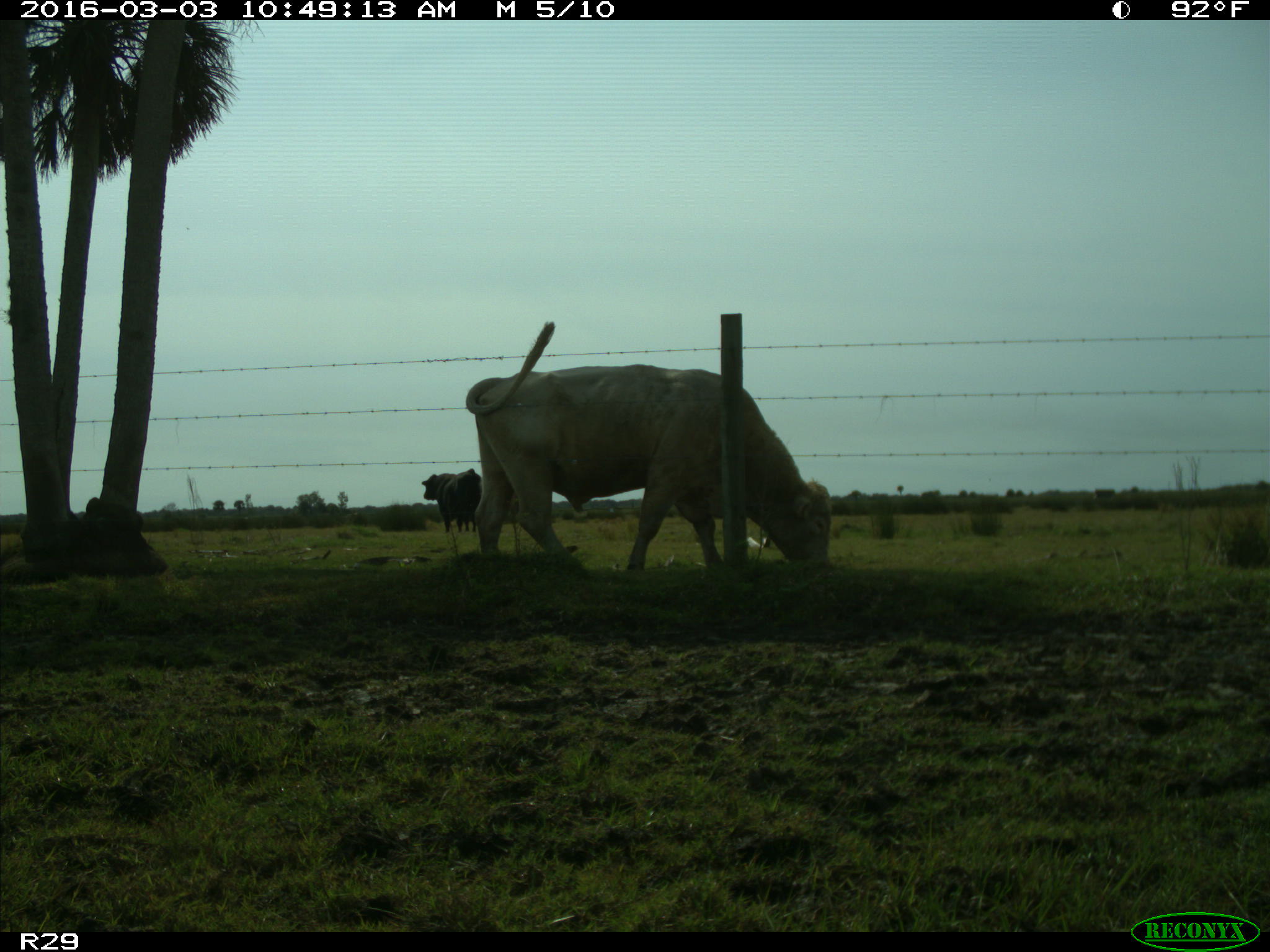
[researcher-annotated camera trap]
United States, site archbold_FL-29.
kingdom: Animalia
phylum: Chordata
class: Mammalia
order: Artiodactyla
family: Bovidae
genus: Bos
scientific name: Bos taurus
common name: domestic cow